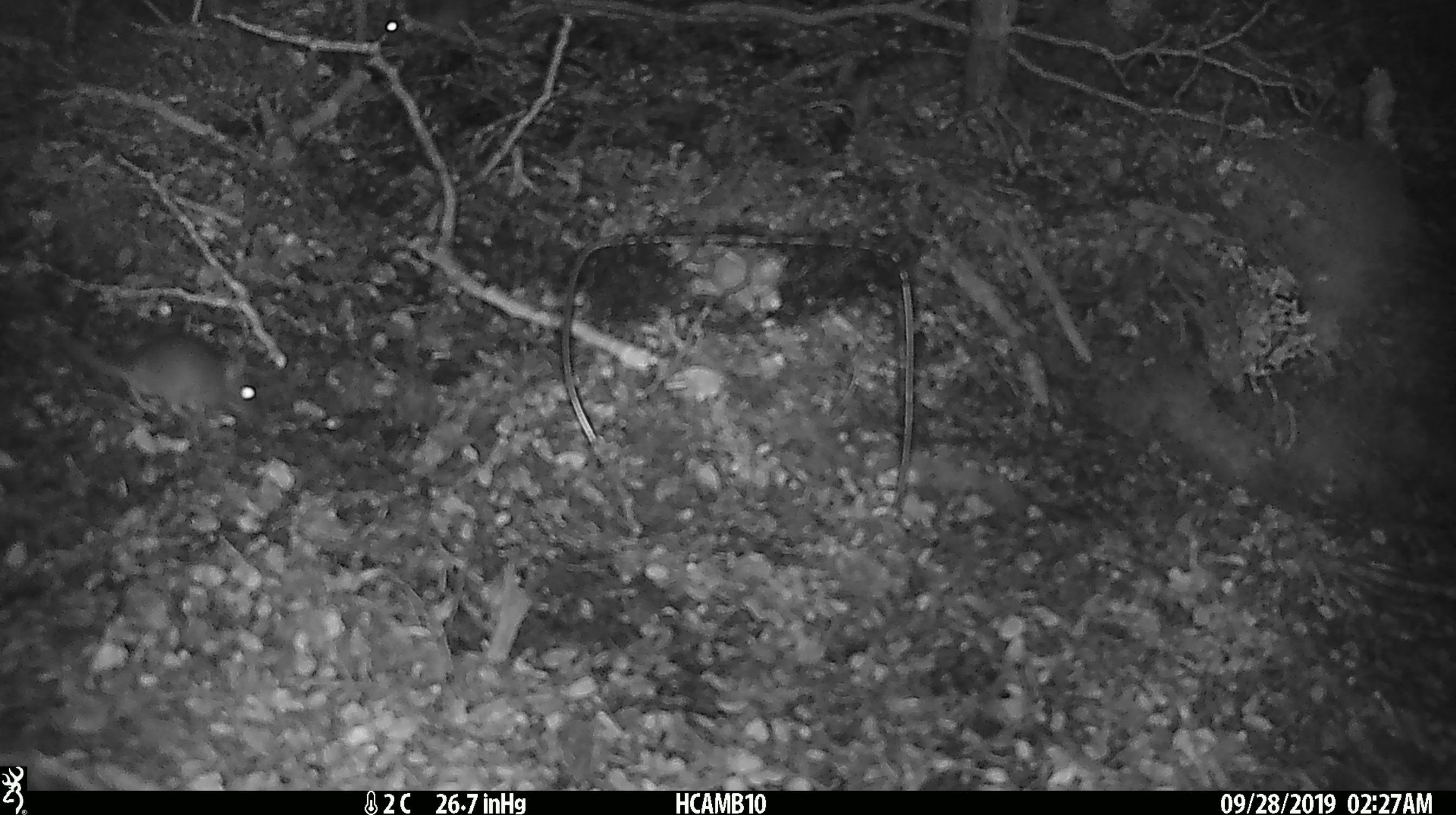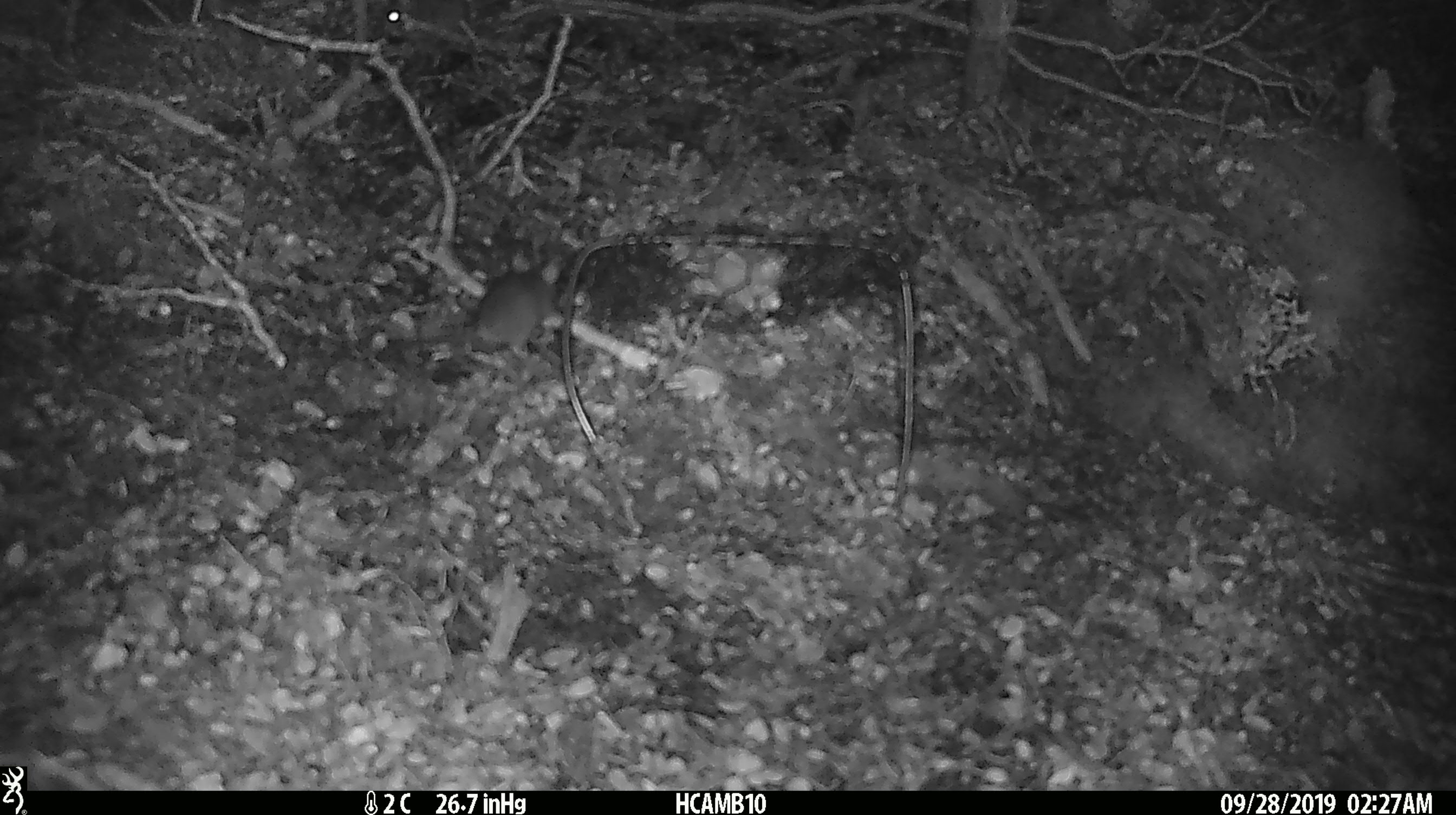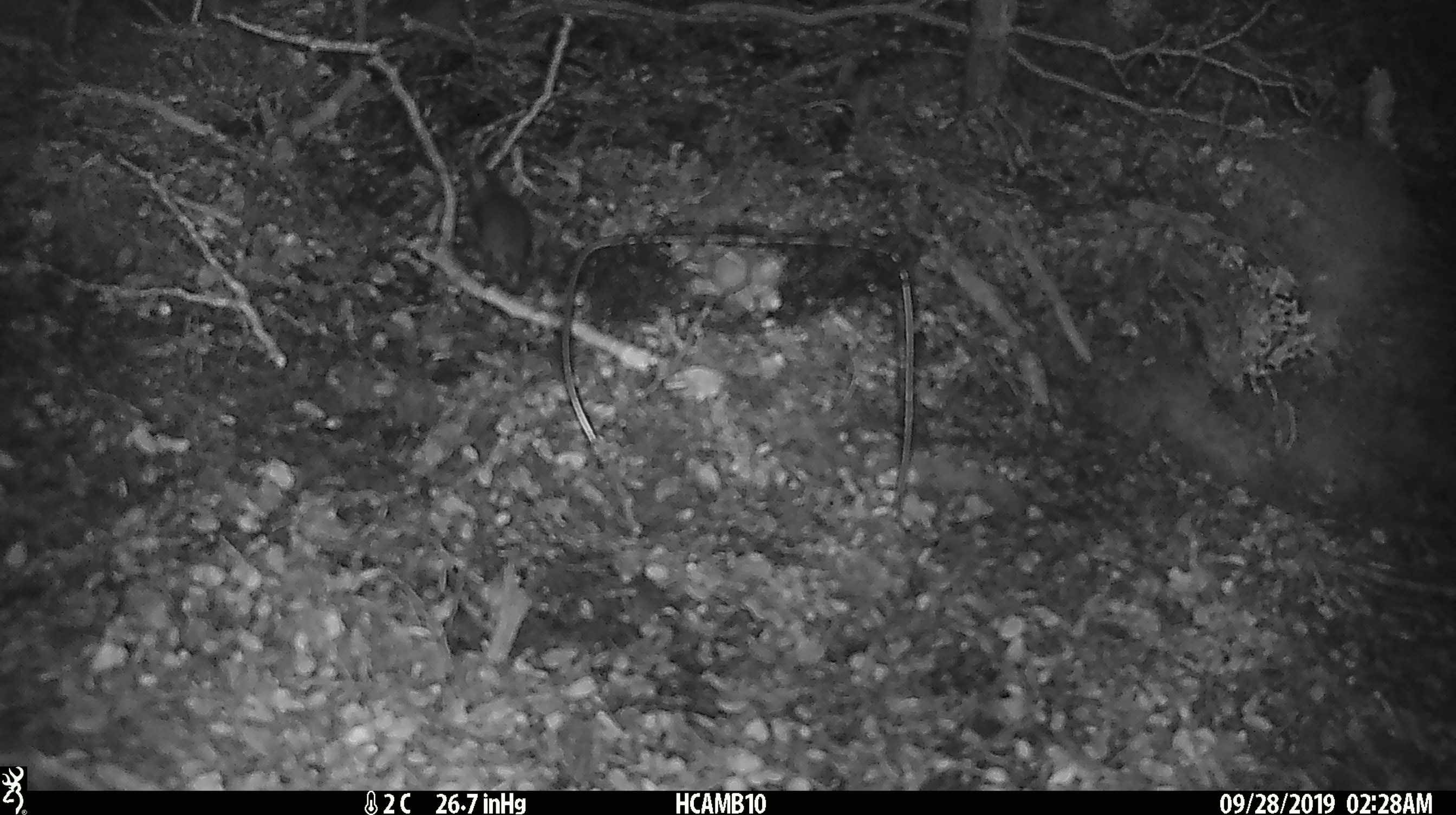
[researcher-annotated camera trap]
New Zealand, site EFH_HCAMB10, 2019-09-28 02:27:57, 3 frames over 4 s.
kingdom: Animalia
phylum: Chordata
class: Mammalia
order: Rodentia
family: Muridae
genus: Mus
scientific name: Mus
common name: mouse